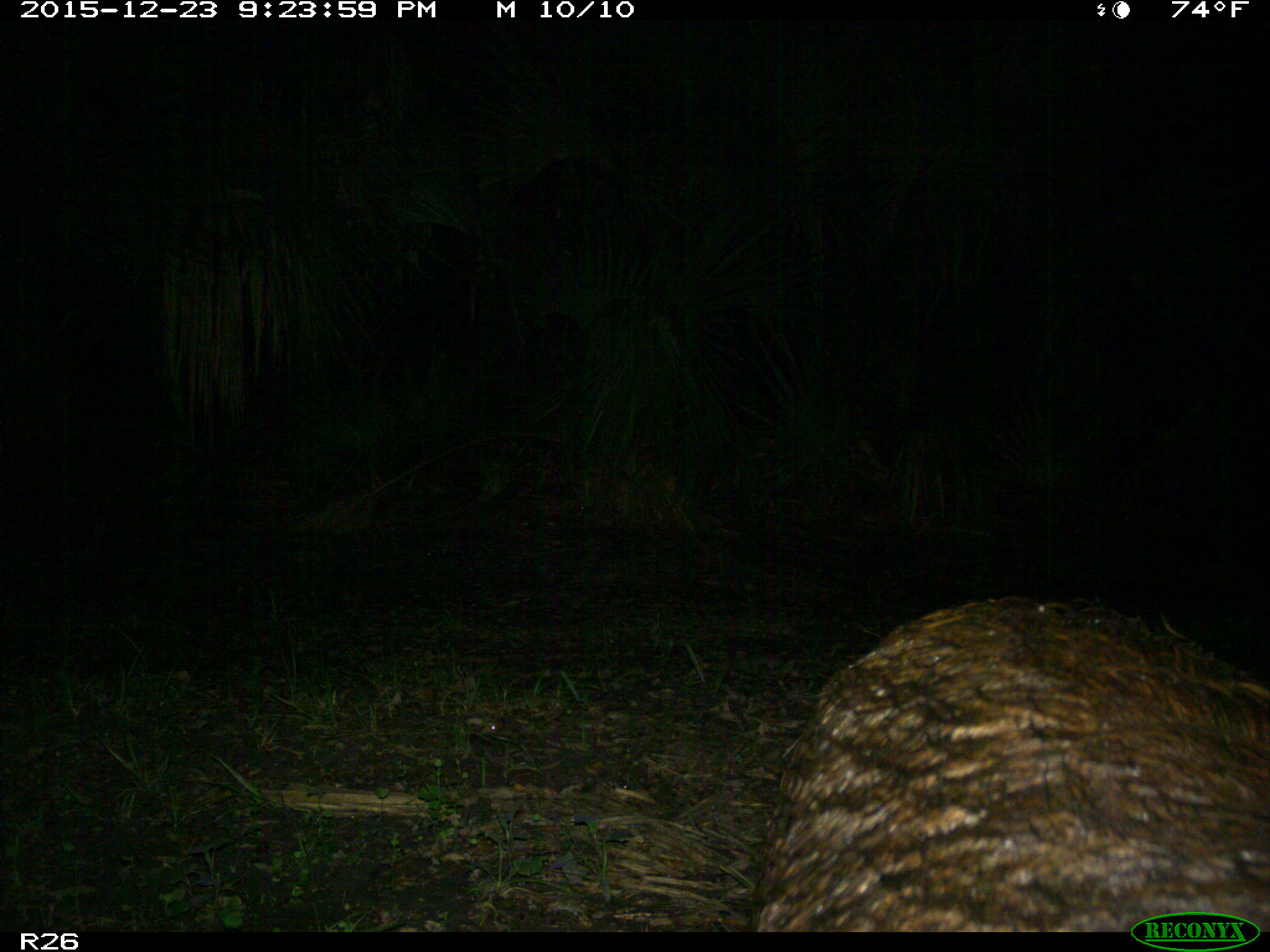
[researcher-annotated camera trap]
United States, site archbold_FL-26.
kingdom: Animalia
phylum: Chordata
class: Mammalia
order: Artiodactyla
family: Suidae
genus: Sus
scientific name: Sus scrofa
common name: wild boar